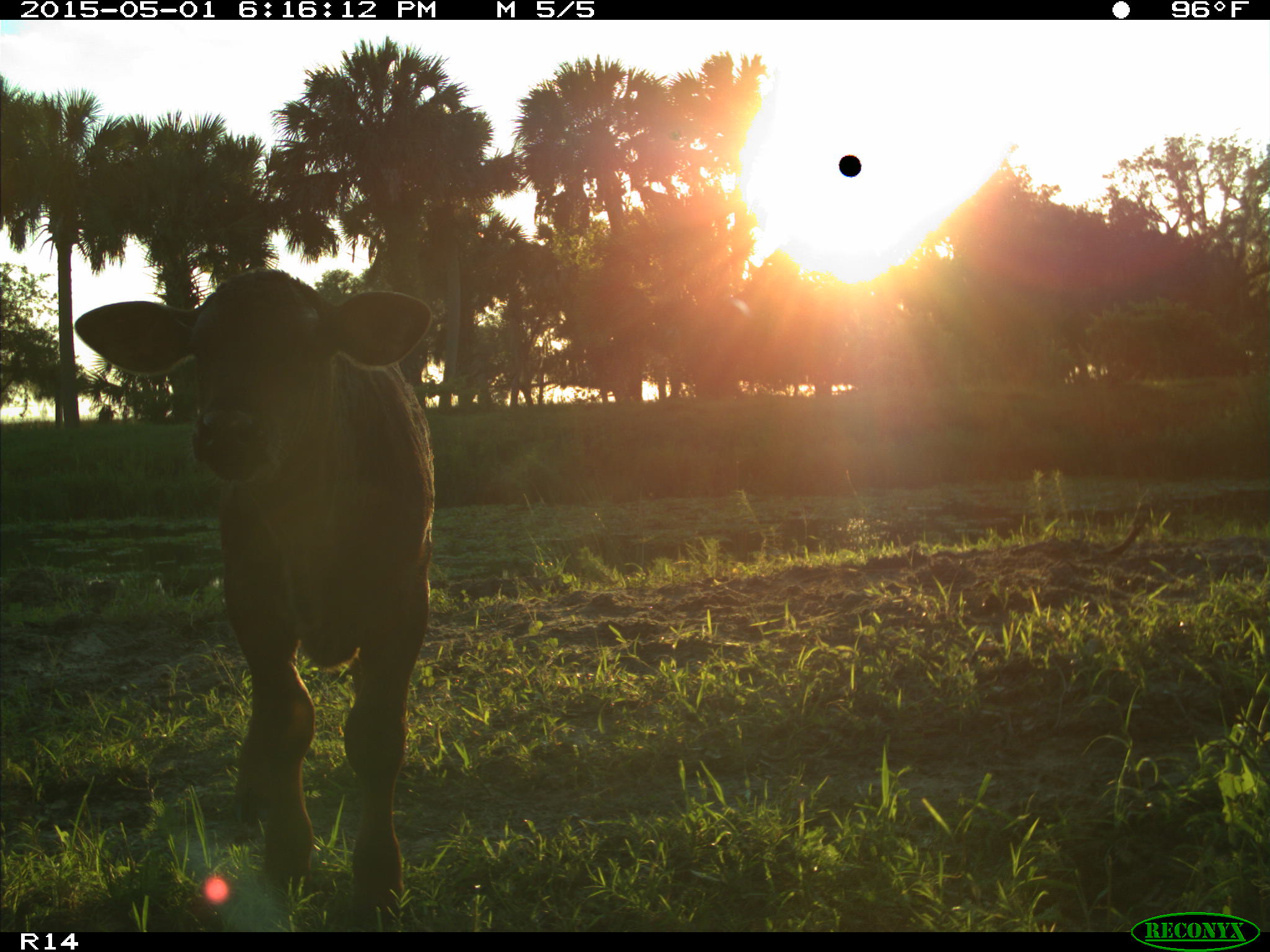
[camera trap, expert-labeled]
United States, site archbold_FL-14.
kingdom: Animalia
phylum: Chordata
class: Mammalia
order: Artiodactyla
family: Bovidae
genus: Bos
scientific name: Bos taurus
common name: domestic cow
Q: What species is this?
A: Bos taurus (domestic cow).